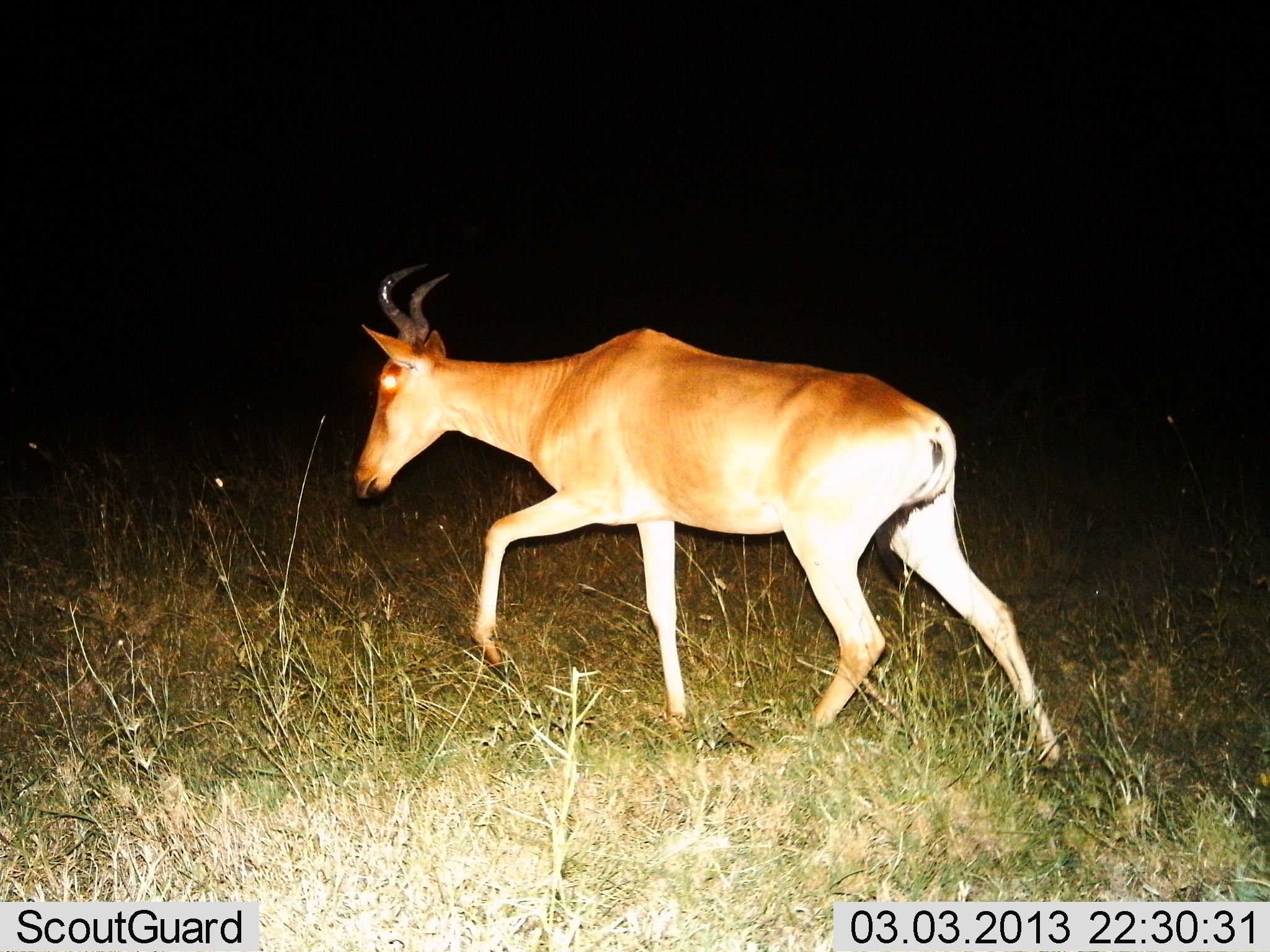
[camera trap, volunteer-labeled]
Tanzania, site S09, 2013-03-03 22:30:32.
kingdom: Animalia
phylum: Chordata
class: Mammalia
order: Artiodactyla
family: Bovidae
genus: Alcelaphus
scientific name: Alcelaphus buselaphus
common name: hartebeest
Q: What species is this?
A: Hartebeest (Alcelaphus buselaphus).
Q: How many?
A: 1.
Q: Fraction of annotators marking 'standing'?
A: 4%.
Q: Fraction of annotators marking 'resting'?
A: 0%.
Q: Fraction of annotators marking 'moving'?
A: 96%.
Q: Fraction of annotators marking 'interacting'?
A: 0%.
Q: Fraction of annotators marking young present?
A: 0%.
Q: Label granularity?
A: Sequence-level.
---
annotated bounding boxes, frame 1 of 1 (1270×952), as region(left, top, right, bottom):
animal: region(339, 268, 1061, 775)